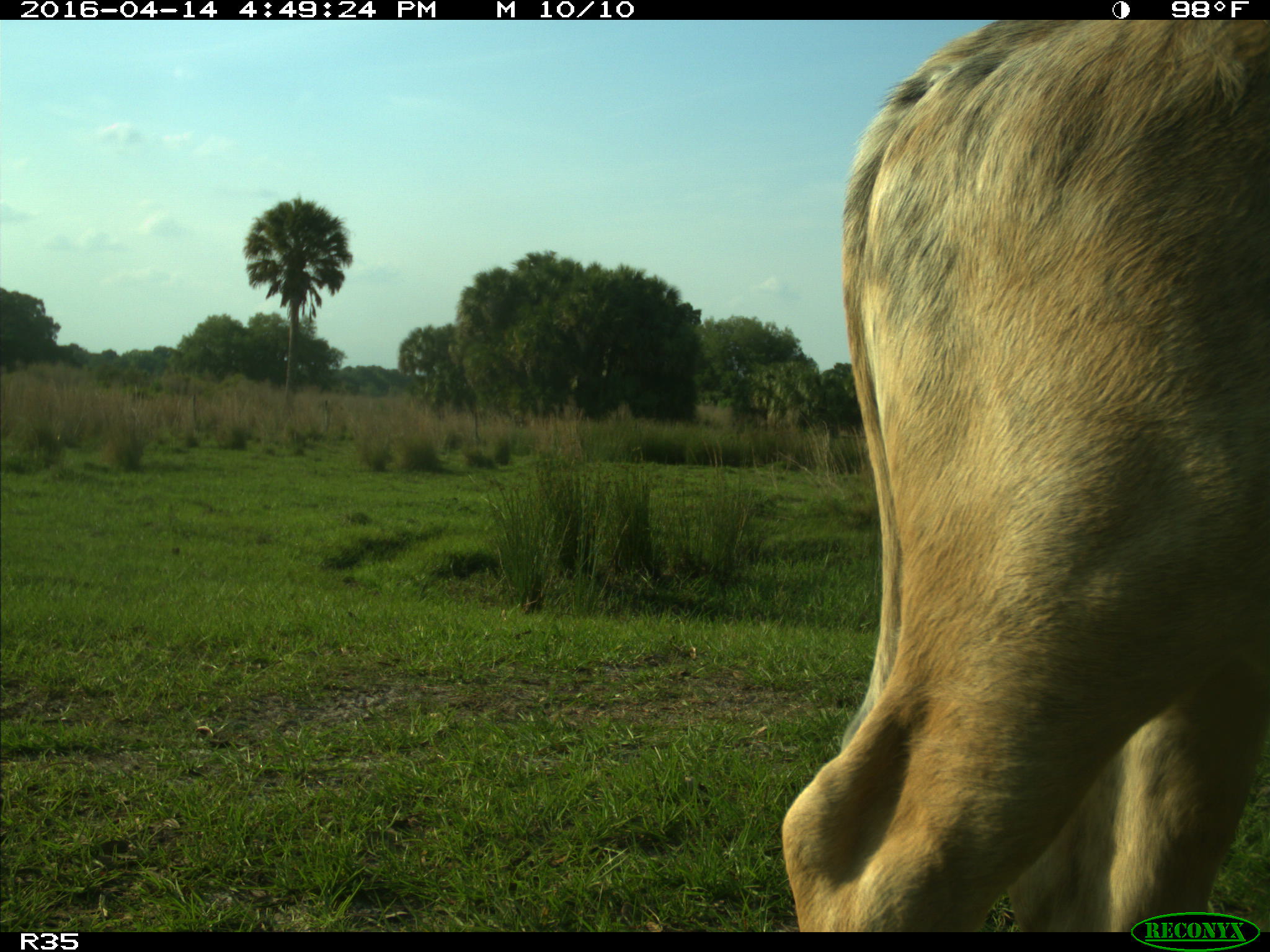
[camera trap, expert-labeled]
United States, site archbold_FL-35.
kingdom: Animalia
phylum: Chordata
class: Mammalia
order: Artiodactyla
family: Bovidae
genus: Bos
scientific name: Bos taurus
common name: domestic cow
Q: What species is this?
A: Bos taurus (domestic cow).